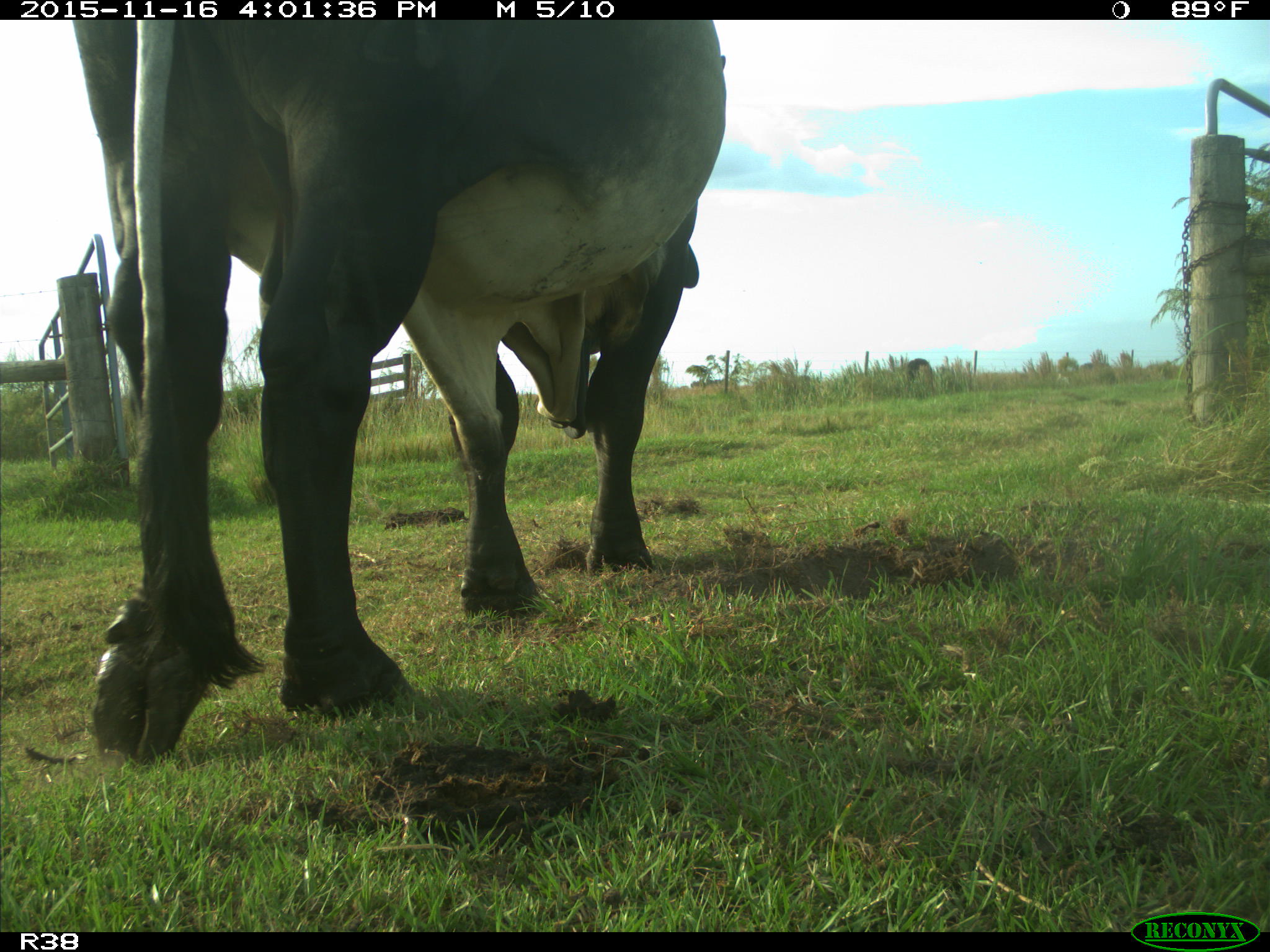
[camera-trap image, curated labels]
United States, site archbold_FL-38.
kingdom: Animalia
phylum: Chordata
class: Mammalia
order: Artiodactyla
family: Bovidae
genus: Bos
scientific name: Bos taurus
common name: domestic cow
Bos taurus (domestic cow).